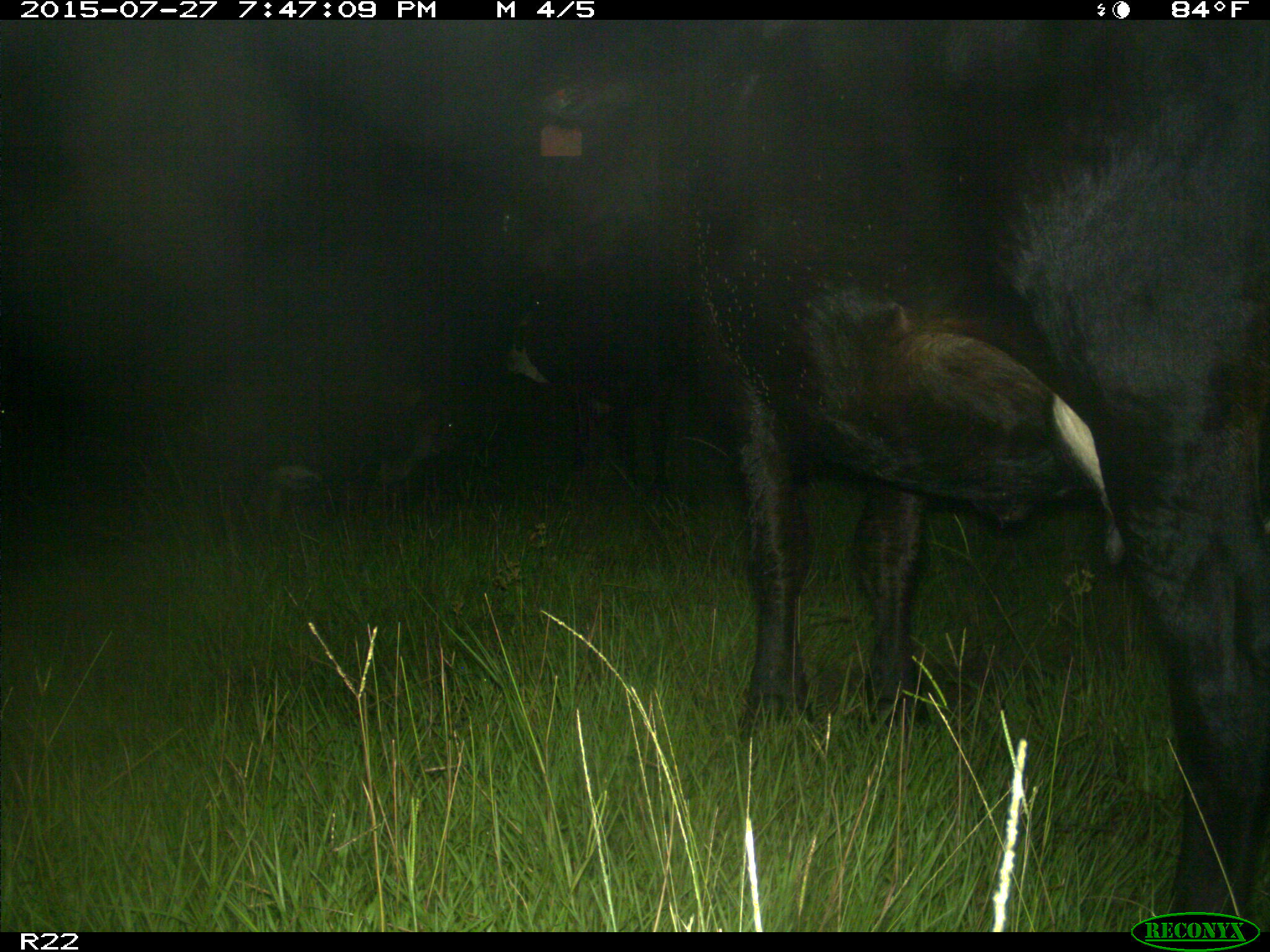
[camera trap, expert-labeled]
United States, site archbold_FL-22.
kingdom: Animalia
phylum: Chordata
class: Mammalia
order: Artiodactyla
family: Bovidae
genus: Bos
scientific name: Bos taurus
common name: domestic cow